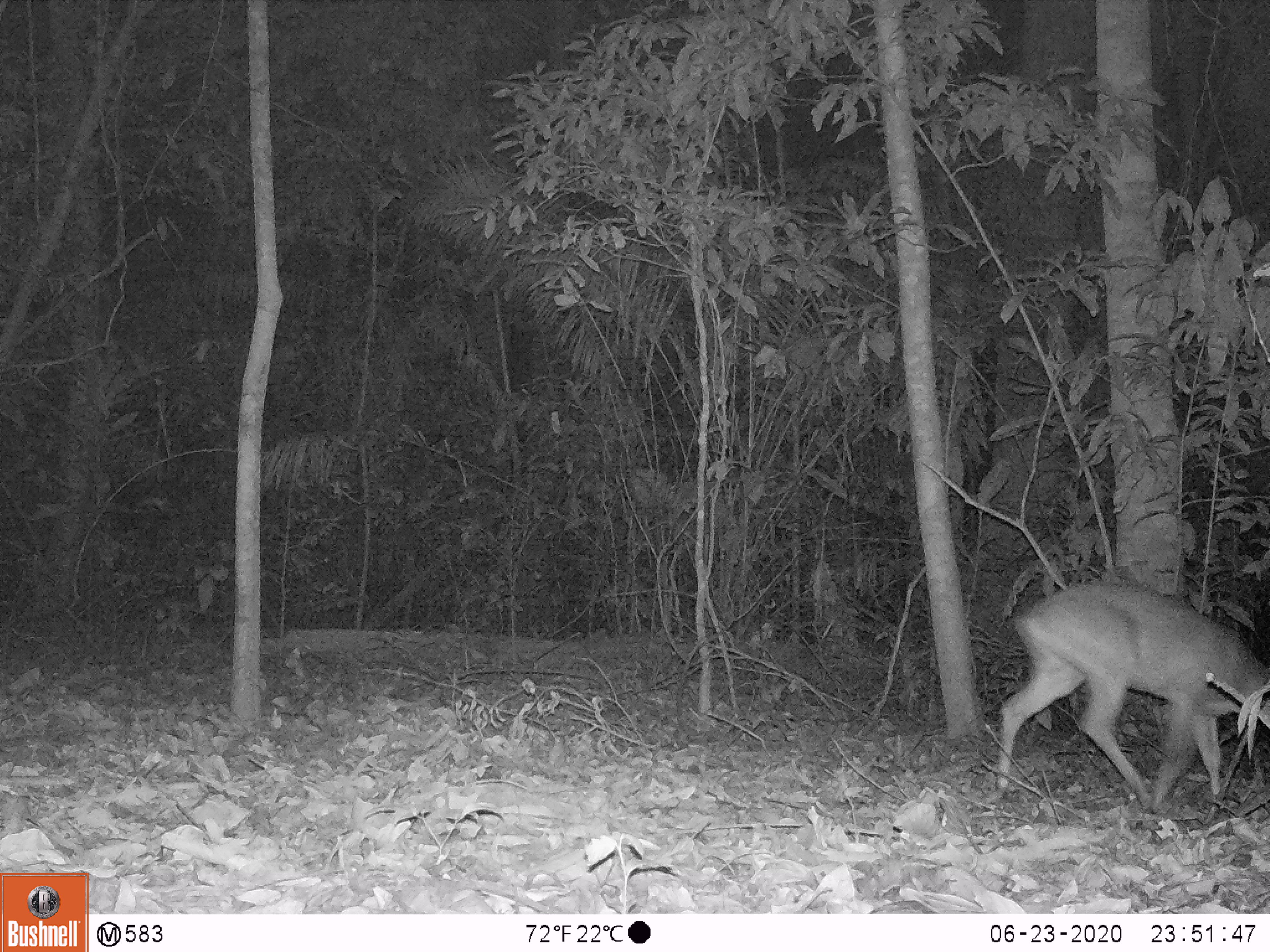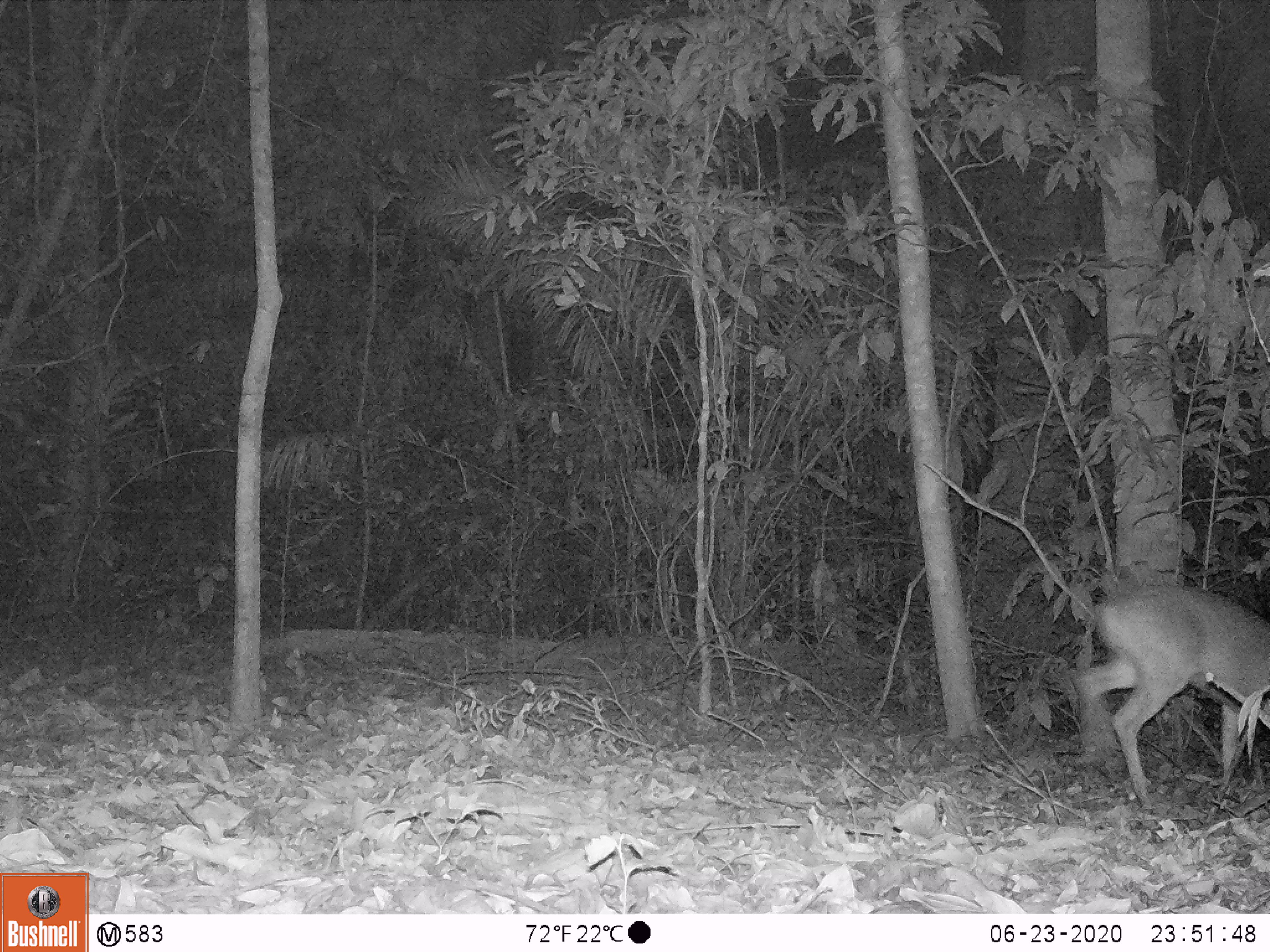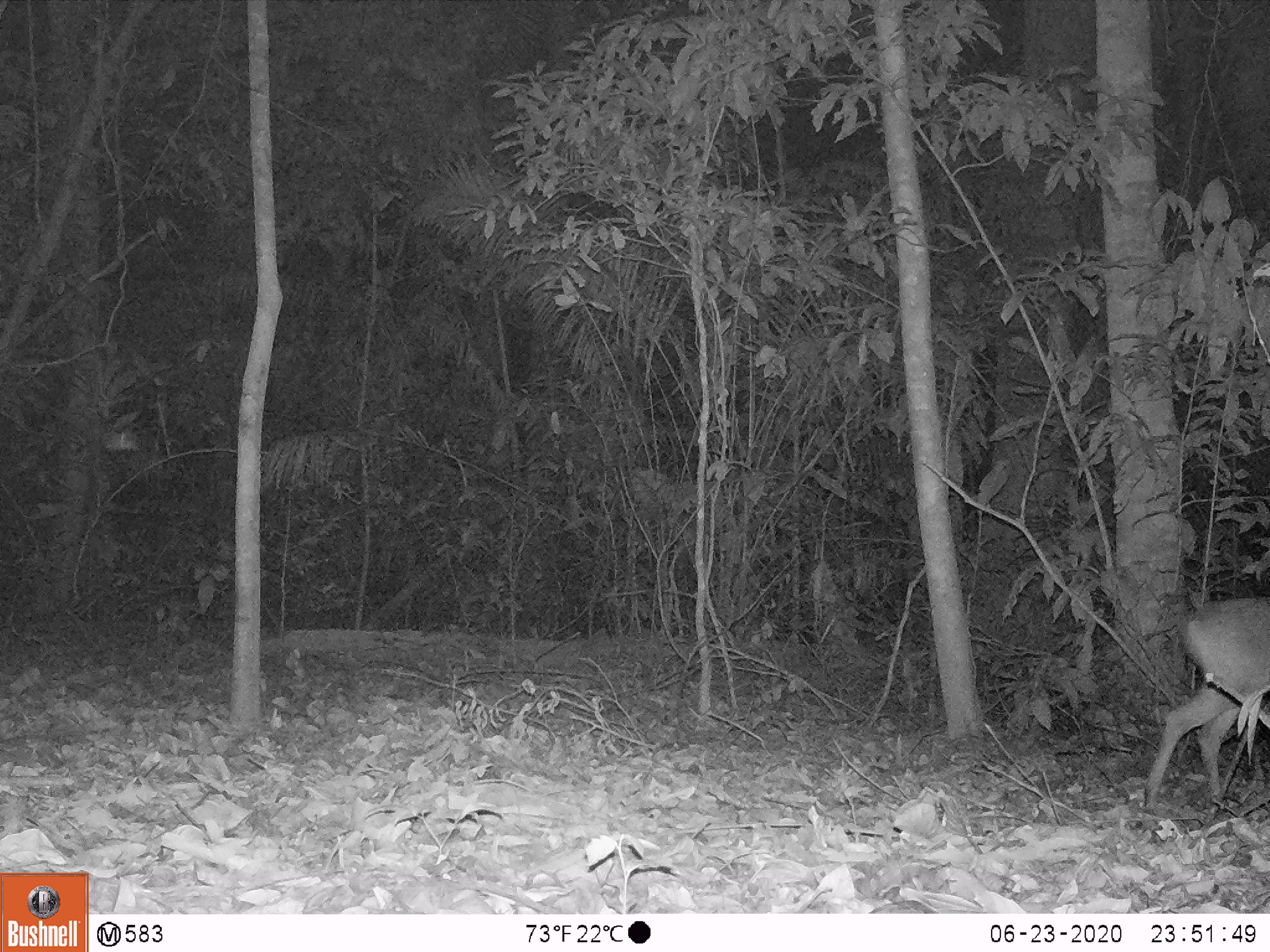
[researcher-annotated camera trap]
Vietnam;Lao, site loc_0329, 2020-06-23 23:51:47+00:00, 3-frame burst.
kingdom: Animalia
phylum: Chordata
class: Mammalia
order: Artiodactyla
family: Cervidae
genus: Muntiacus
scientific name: Muntiacus vuquangensis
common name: large-antlered muntjac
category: large antlered muntjac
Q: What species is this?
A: Large antlered muntjac (large-antlered muntjac) (Muntiacus vuquangensis).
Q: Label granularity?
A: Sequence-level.